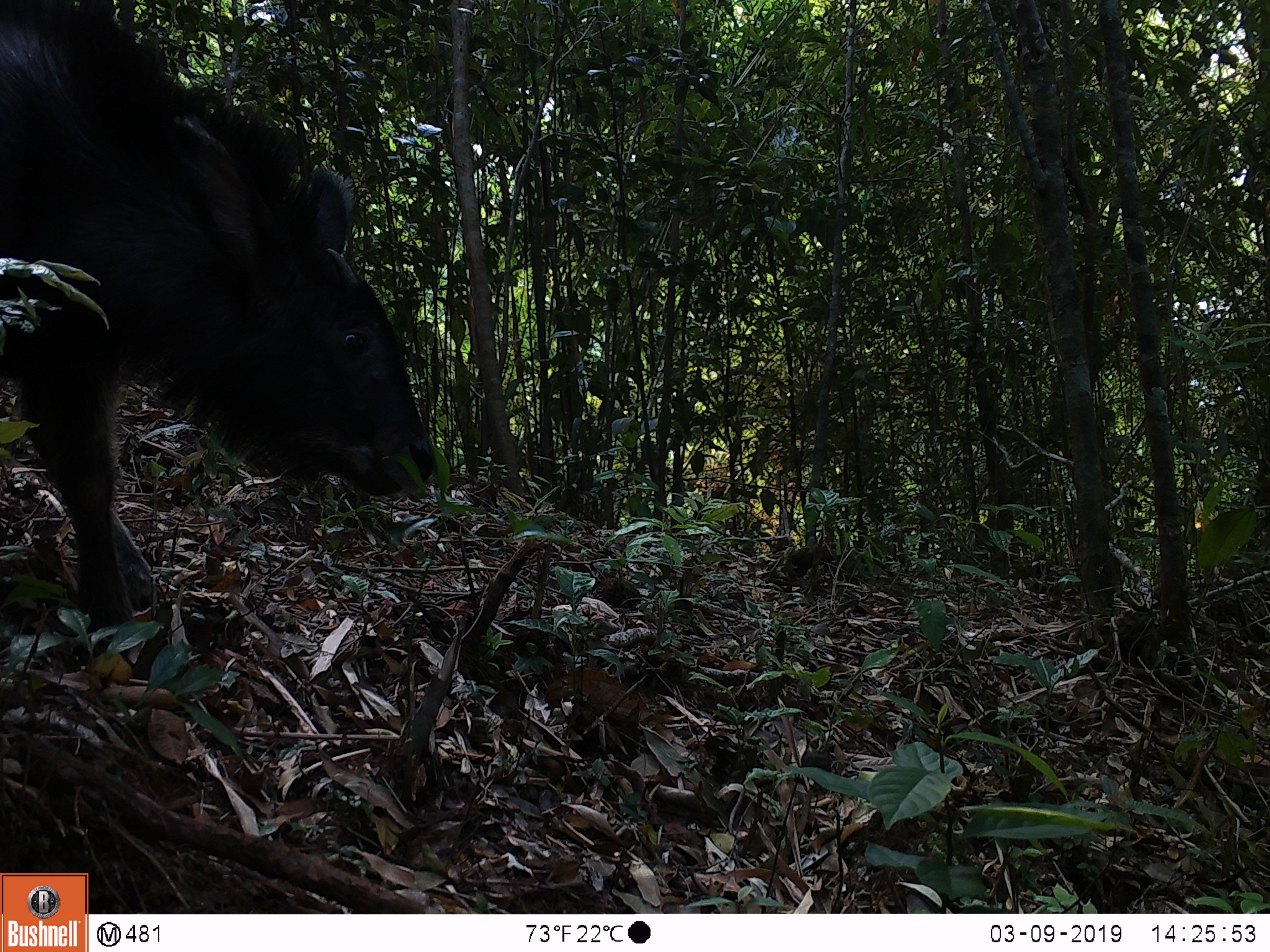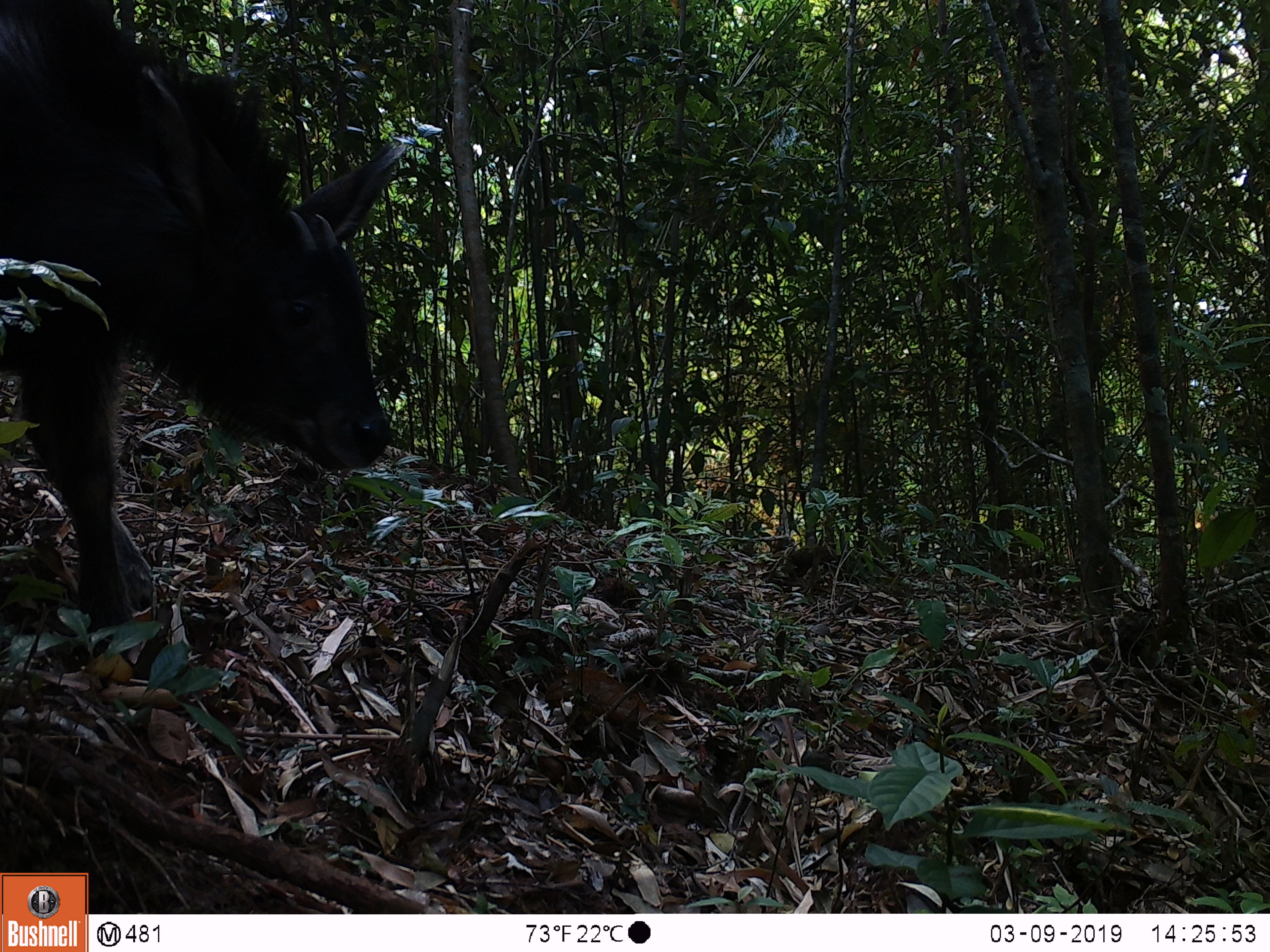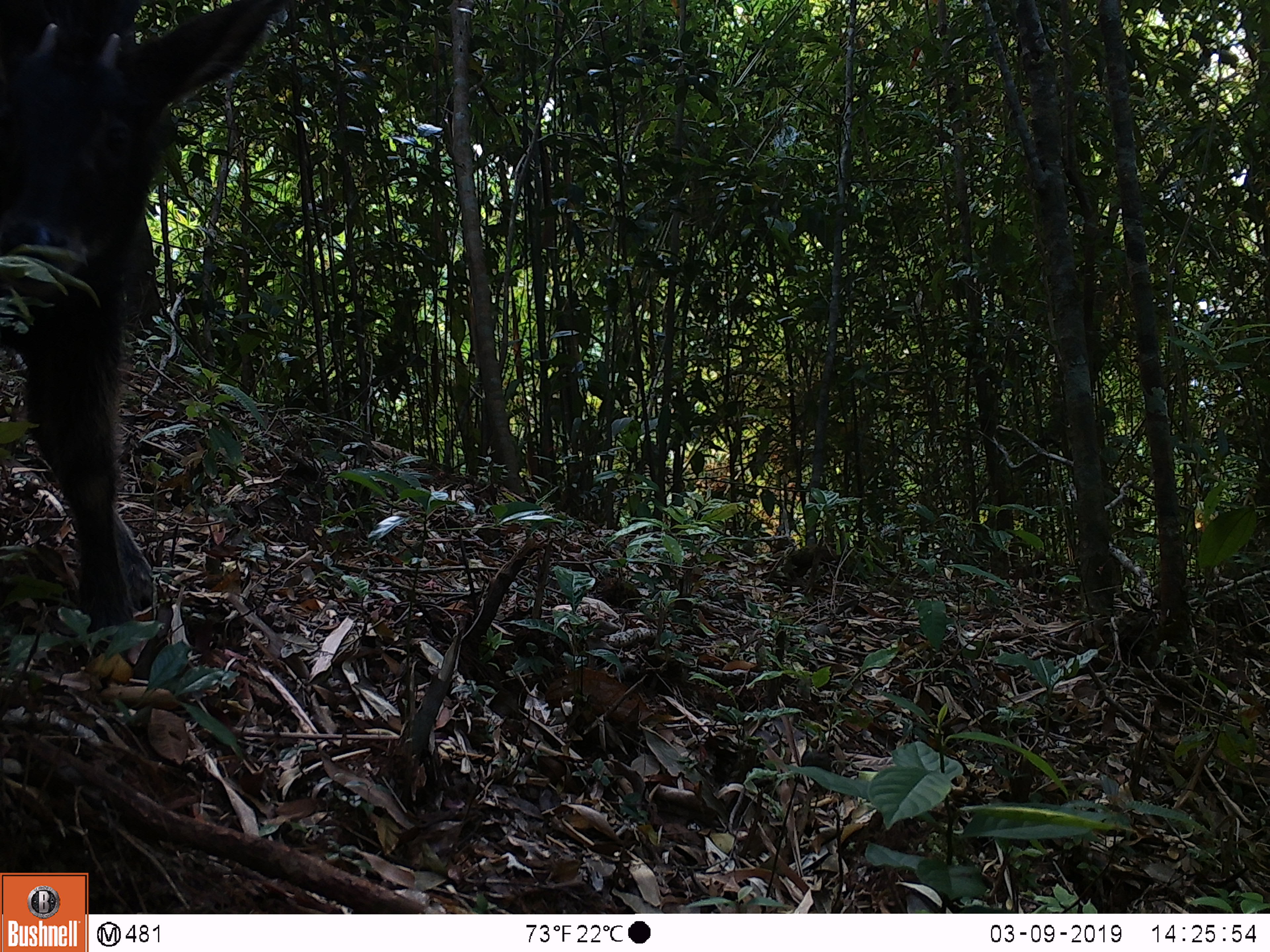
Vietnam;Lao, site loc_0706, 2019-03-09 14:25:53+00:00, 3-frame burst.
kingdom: Animalia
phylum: Chordata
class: Mammalia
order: Artiodactyla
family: Bovidae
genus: Capricornis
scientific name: Capricornis sumatraensis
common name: chinese serow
Chinese serow (Capricornis sumatraensis). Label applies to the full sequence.